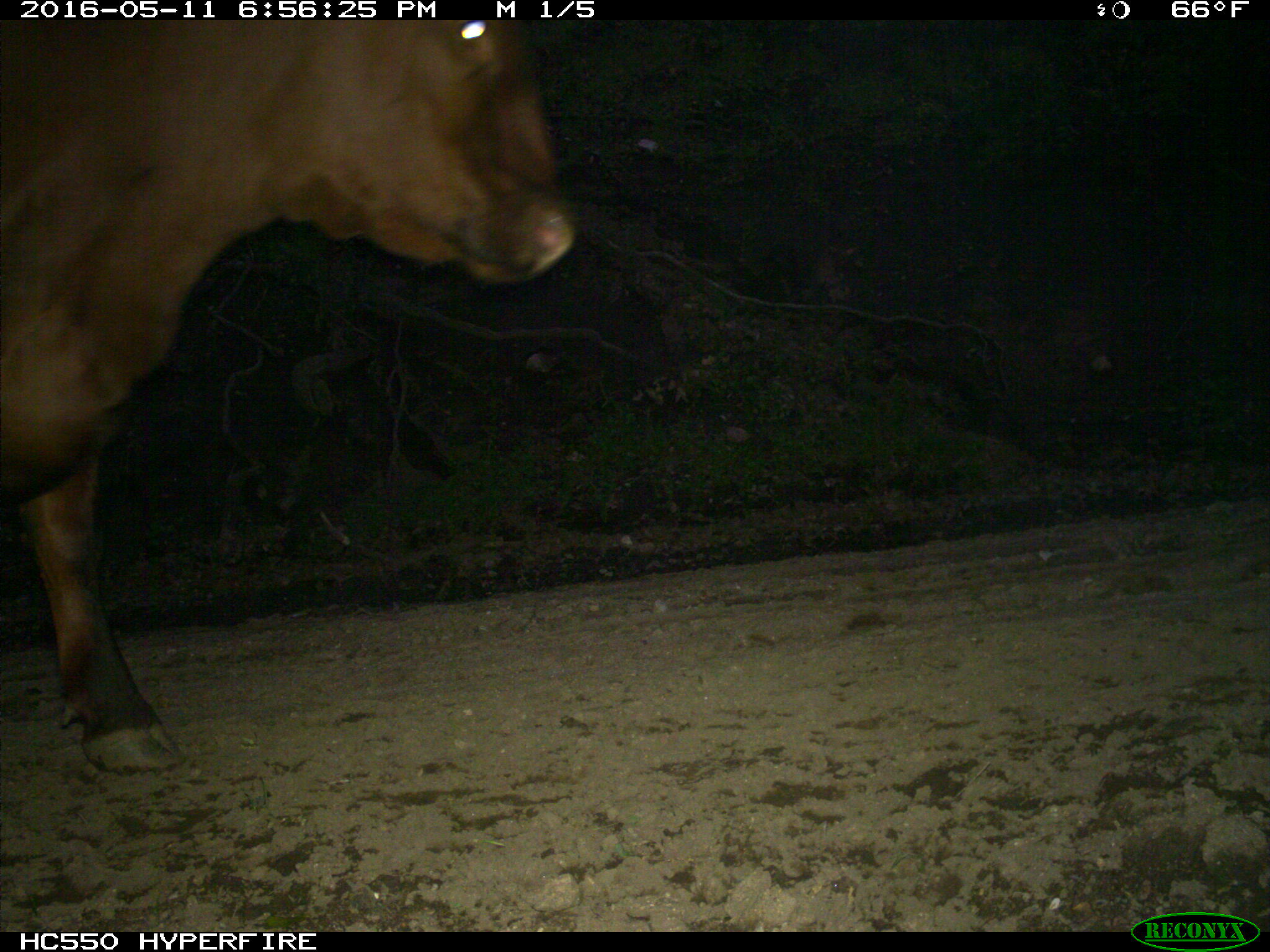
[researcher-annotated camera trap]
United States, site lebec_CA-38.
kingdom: Animalia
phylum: Chordata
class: Mammalia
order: Artiodactyla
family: Bovidae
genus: Bos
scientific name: Bos taurus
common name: domestic cow